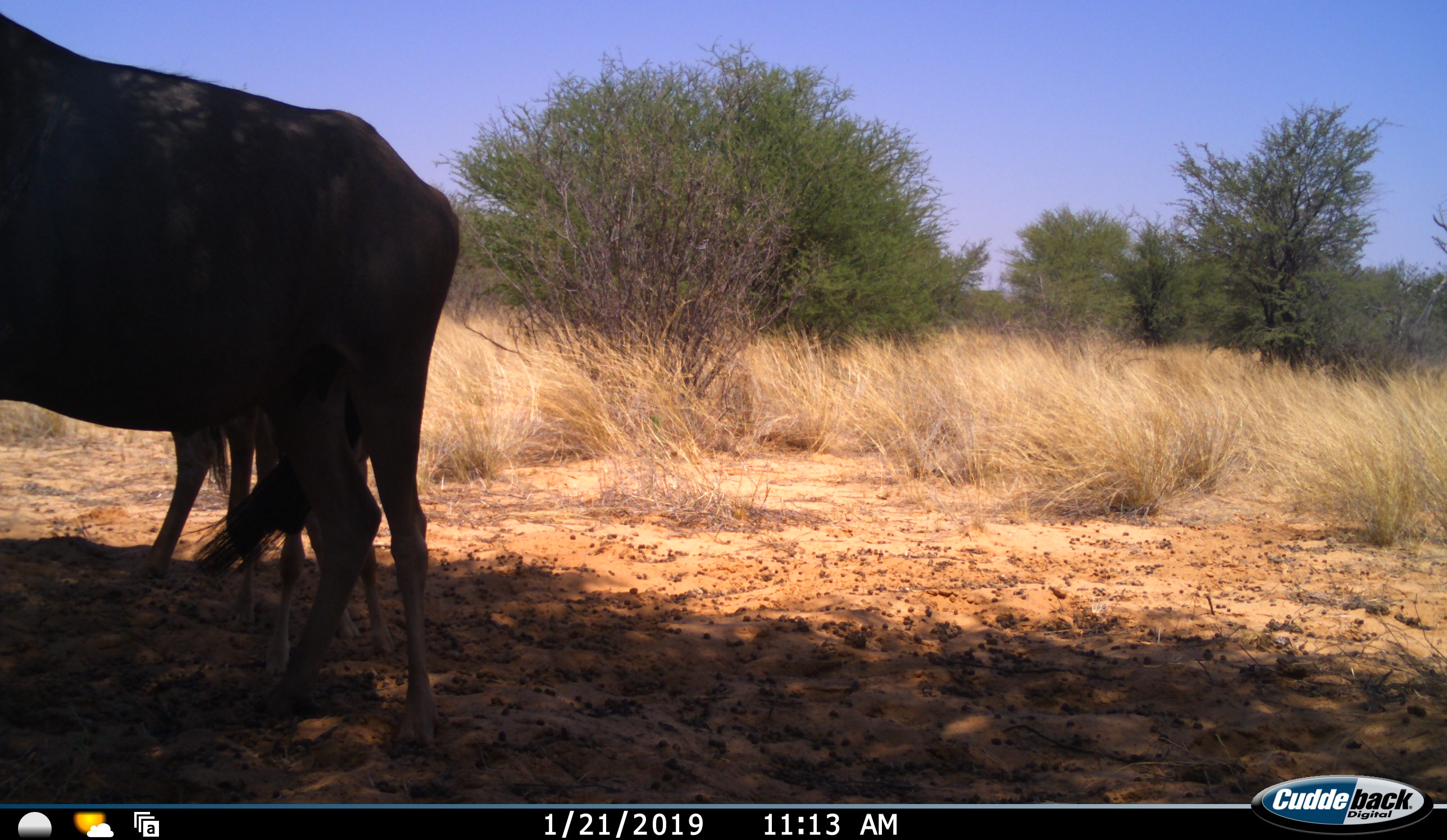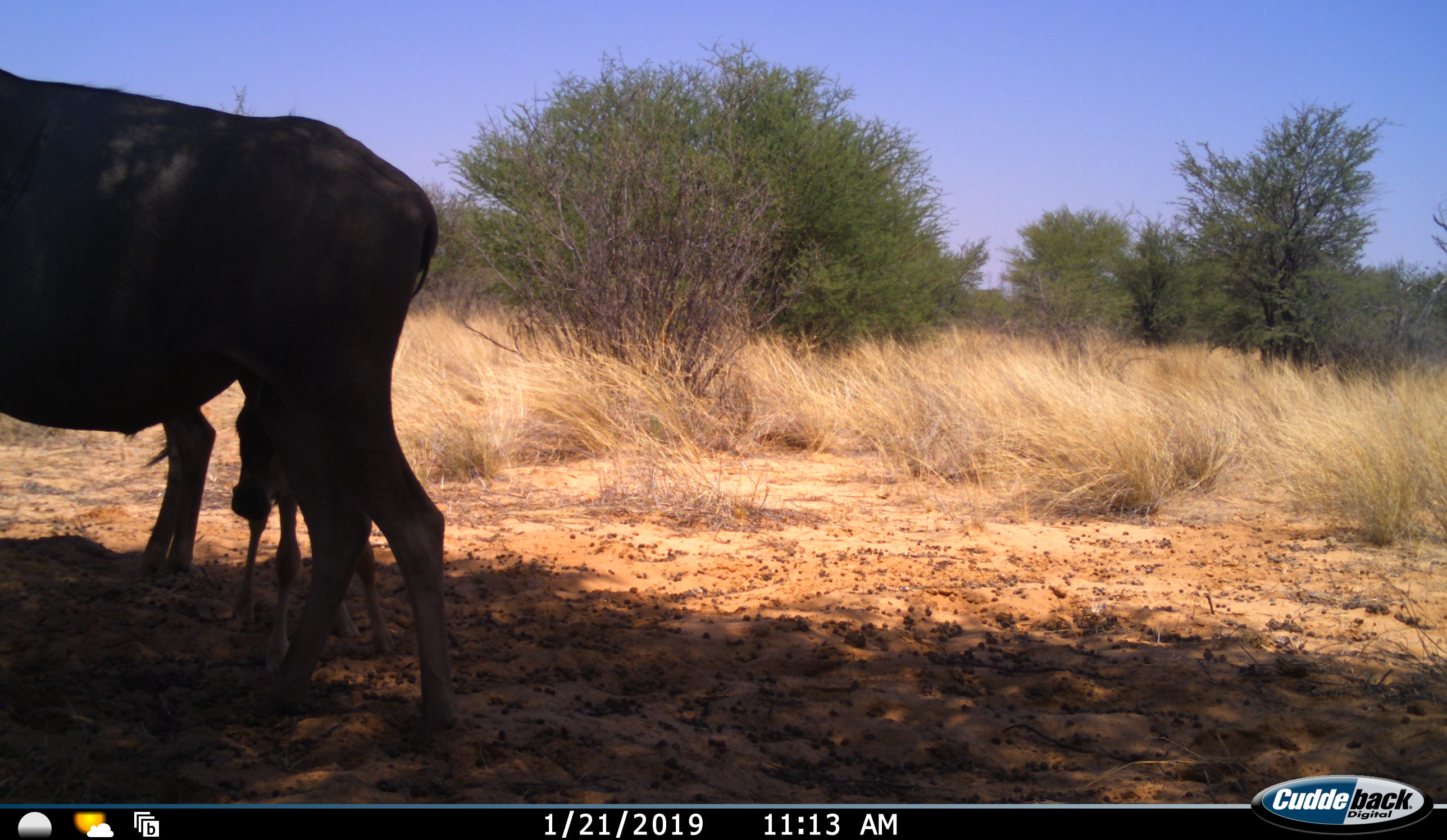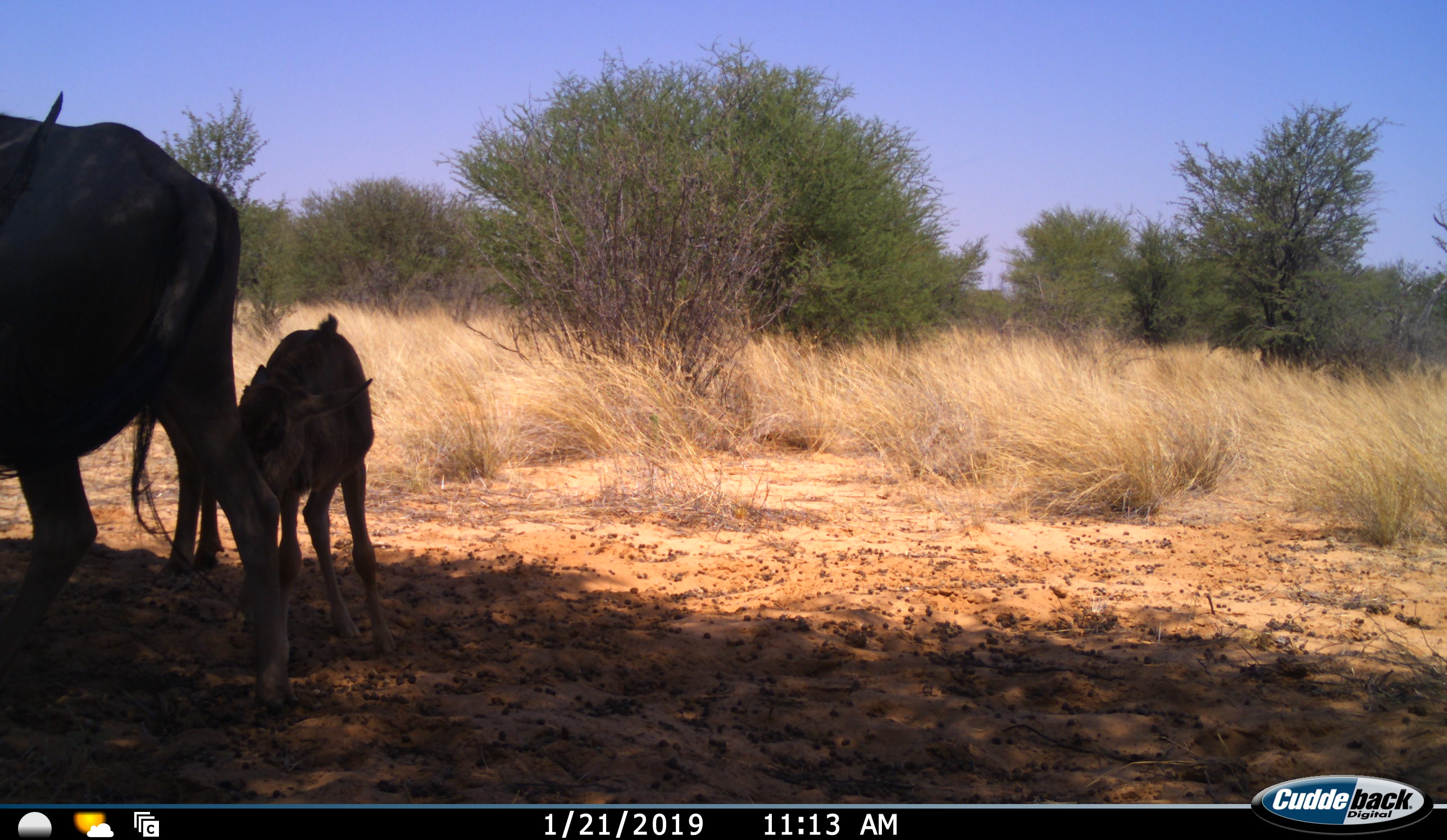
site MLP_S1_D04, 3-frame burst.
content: unidentified animal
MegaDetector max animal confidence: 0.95